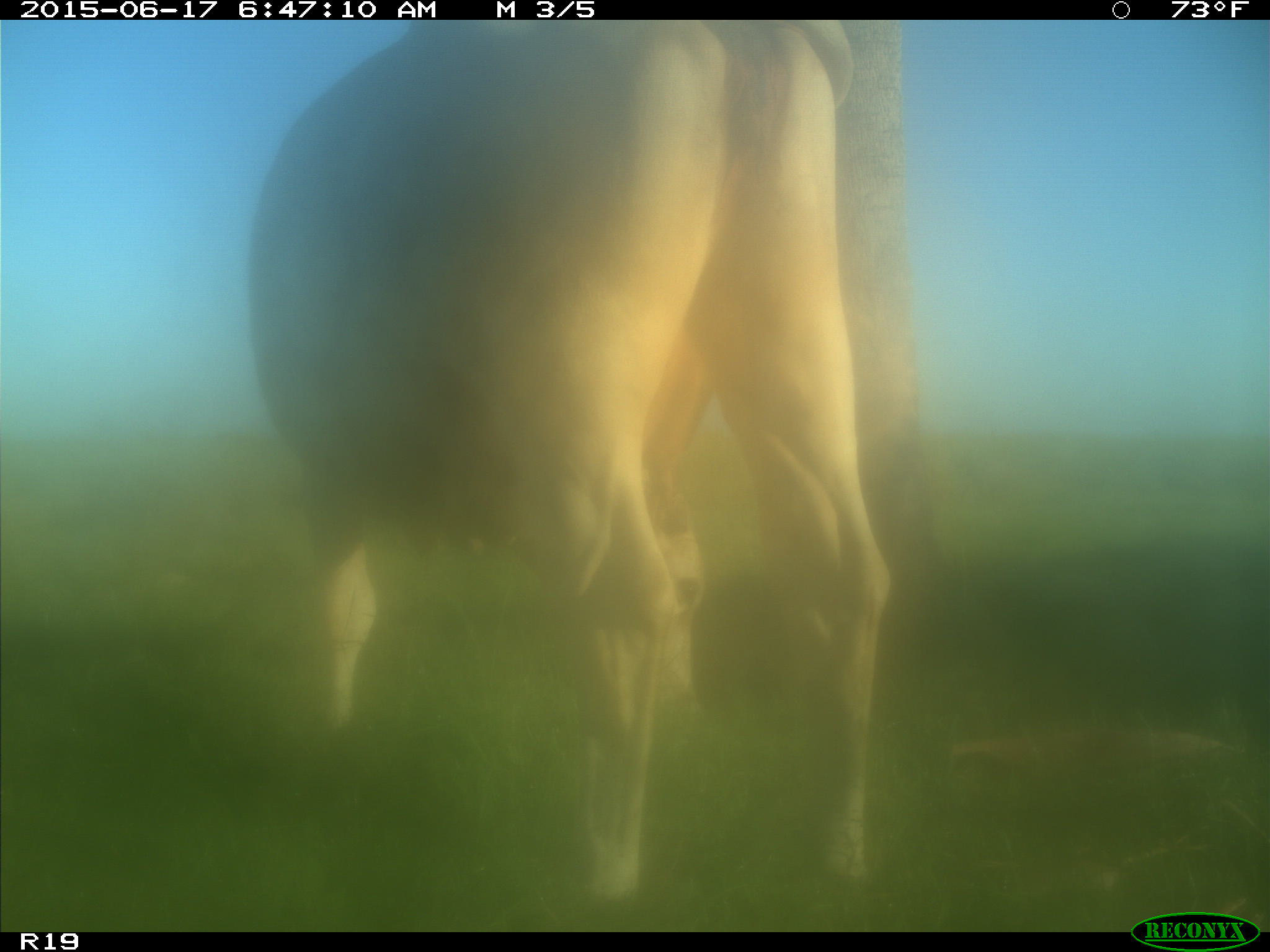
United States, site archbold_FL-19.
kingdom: Animalia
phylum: Chordata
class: Mammalia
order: Artiodactyla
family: Bovidae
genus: Bos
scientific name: Bos taurus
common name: domestic cow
Bos taurus (domestic cow).